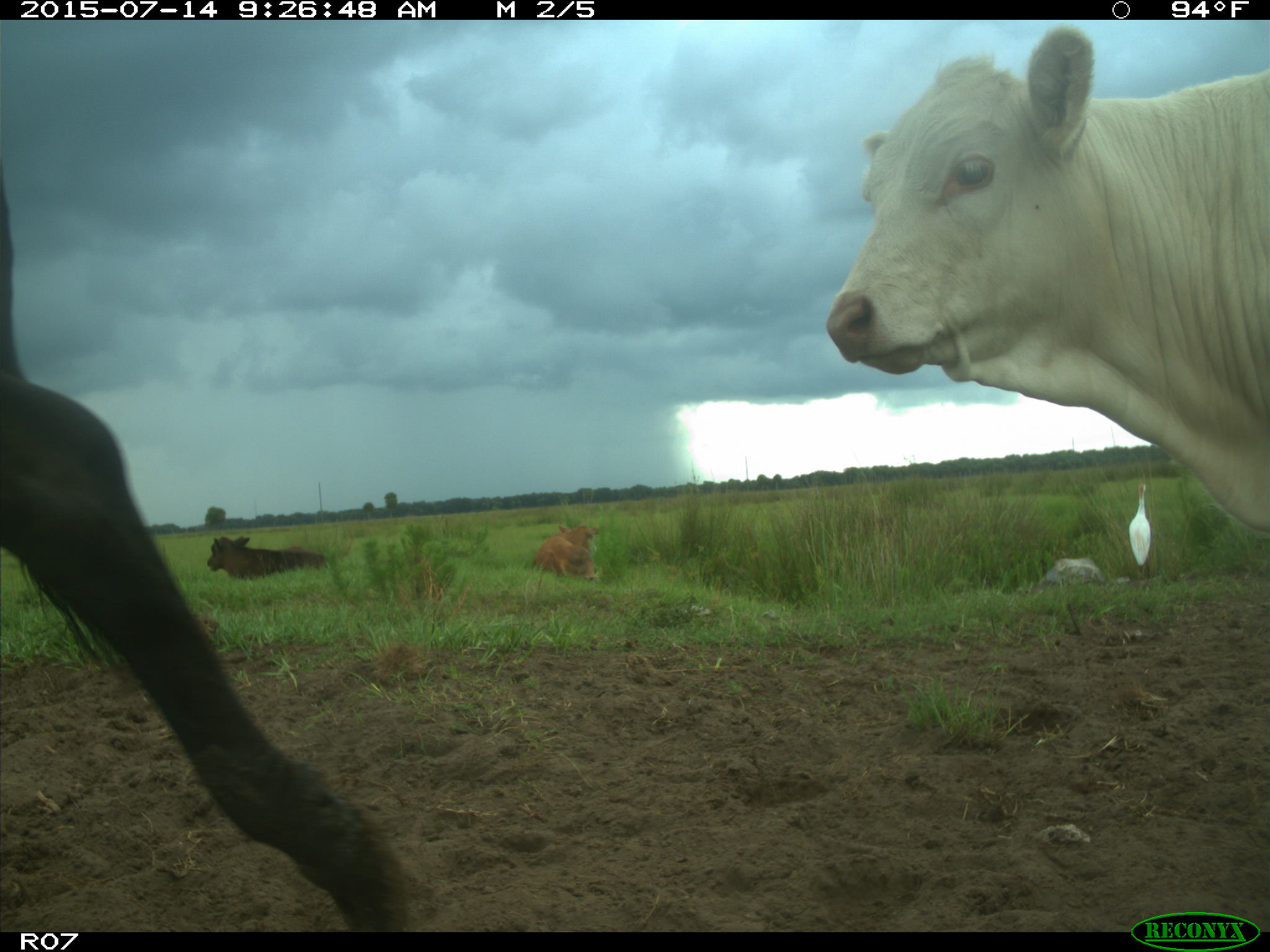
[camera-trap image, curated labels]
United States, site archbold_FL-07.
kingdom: Animalia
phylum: Chordata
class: Mammalia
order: Artiodactyla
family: Bovidae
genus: Bos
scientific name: Bos taurus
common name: domestic cow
Bos taurus (domestic cow).